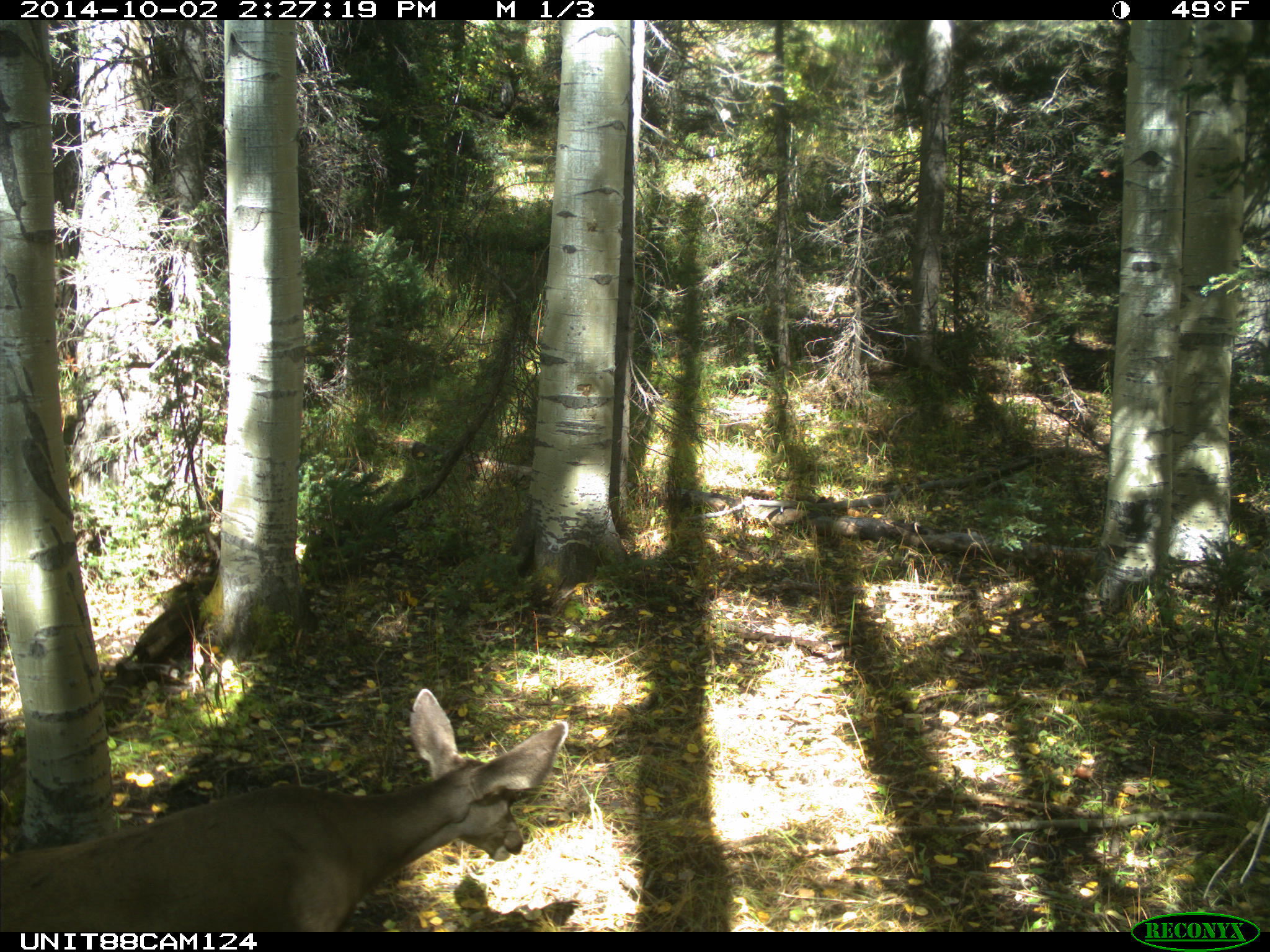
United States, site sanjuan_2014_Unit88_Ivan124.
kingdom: Animalia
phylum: Chordata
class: Mammalia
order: Artiodactyla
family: Cervidae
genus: Odocoileus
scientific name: Odocoileus hemionus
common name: mule deer